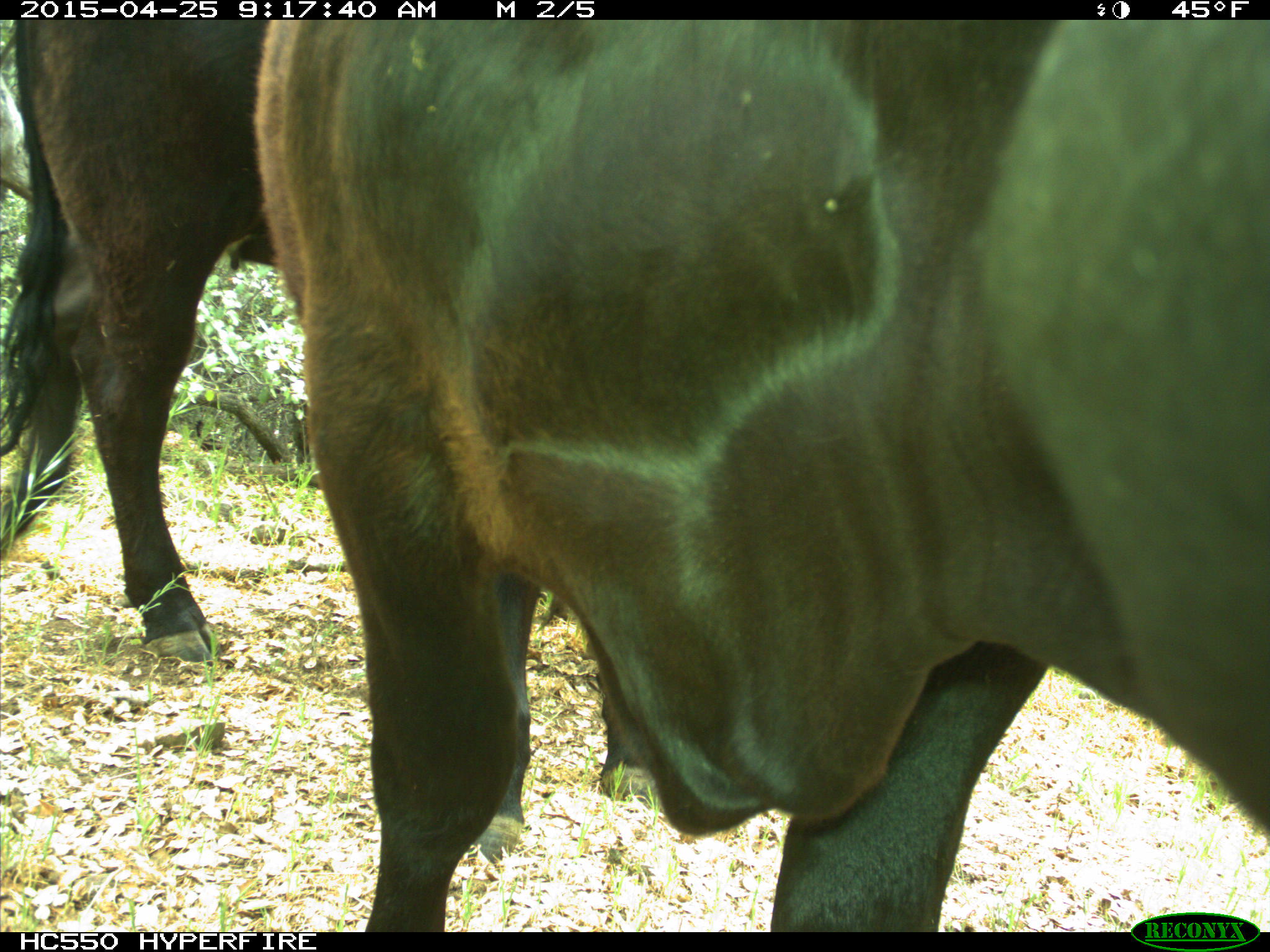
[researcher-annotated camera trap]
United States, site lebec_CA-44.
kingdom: Animalia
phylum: Chordata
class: Mammalia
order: Artiodactyla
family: Suidae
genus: Sus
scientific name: Sus scrofa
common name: wild boar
Sus scrofa (wild boar).